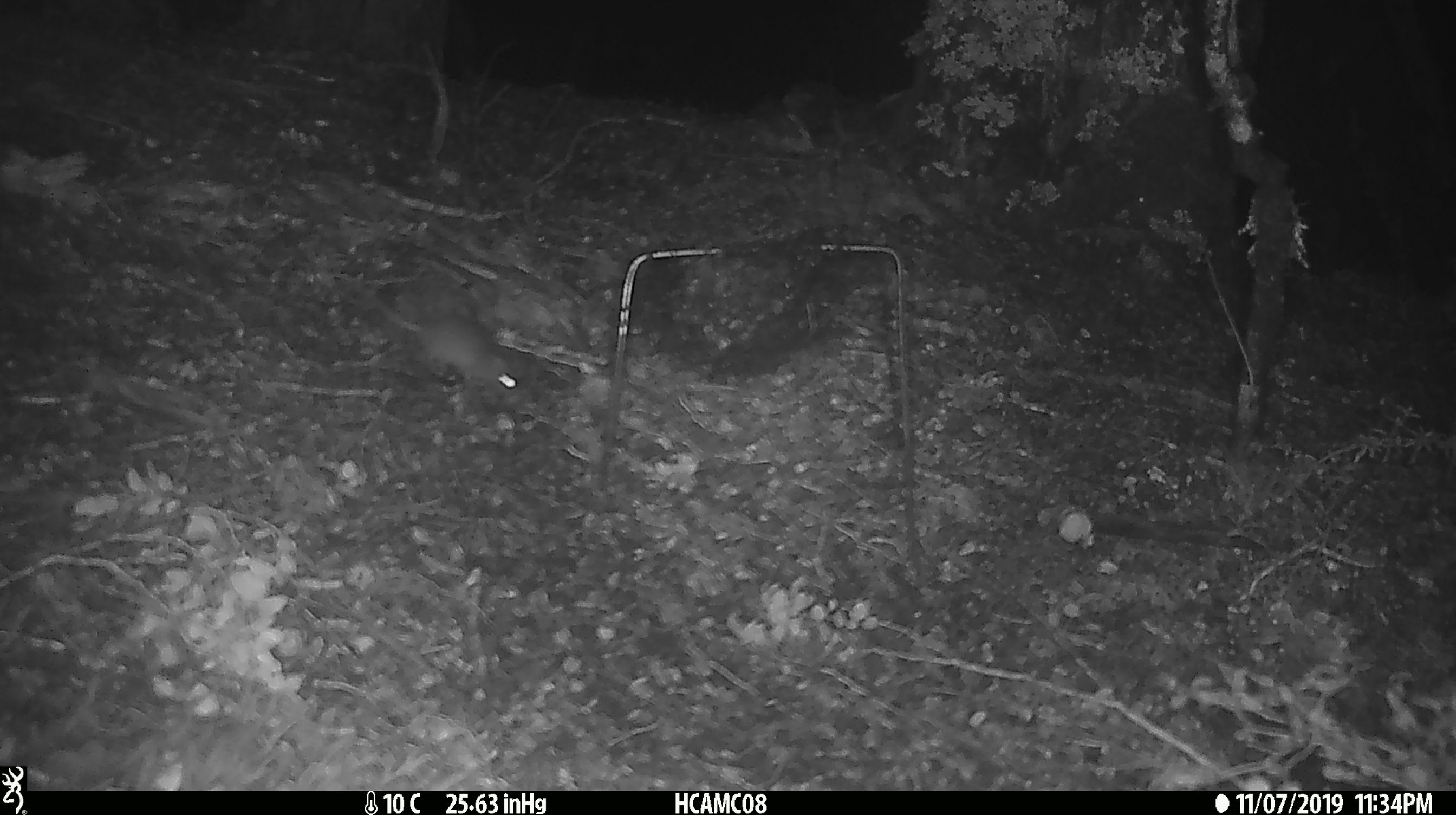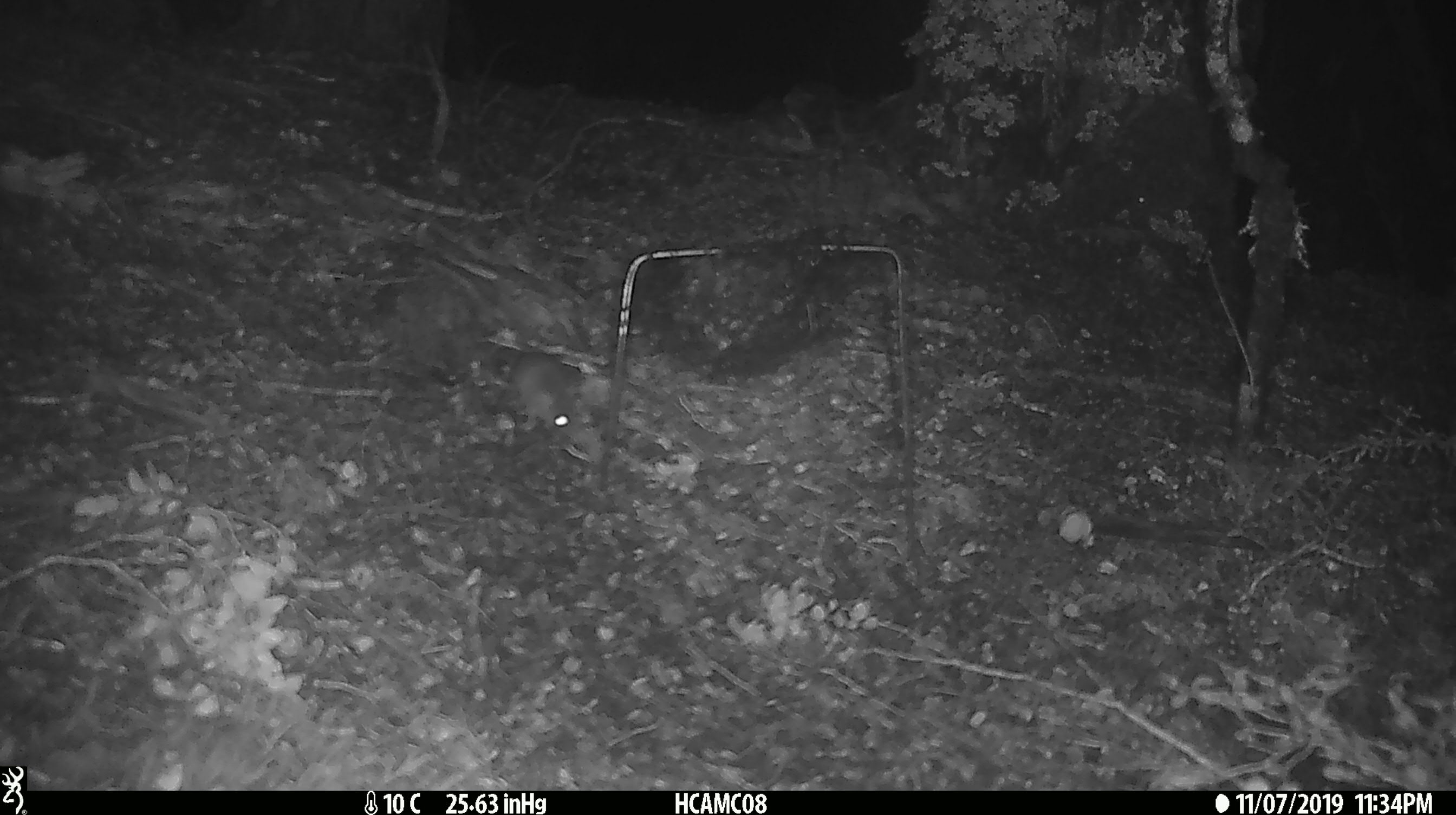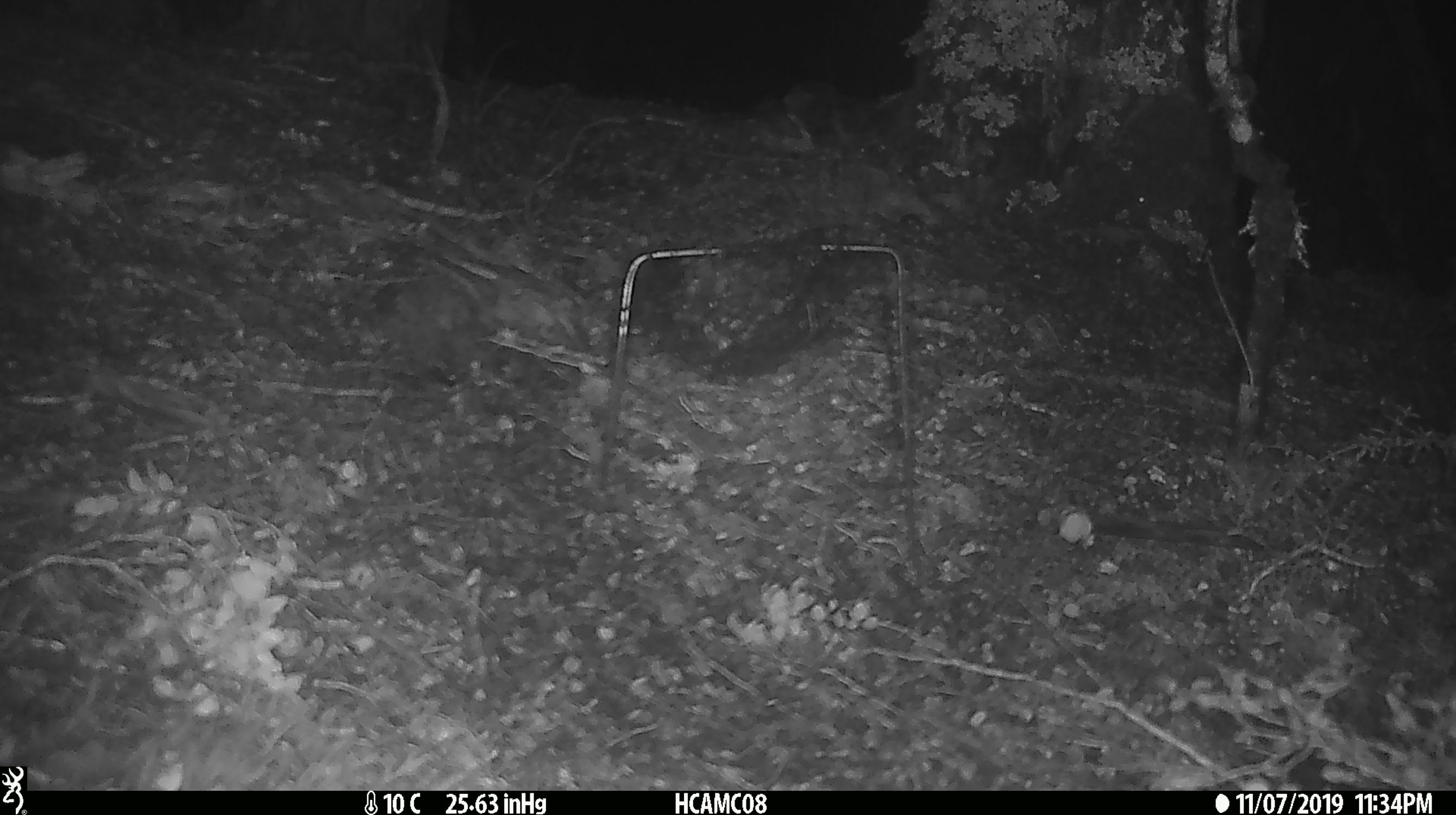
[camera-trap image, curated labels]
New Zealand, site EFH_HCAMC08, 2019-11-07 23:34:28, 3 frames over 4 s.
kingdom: Animalia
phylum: Chordata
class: Mammalia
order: Rodentia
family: Muridae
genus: Mus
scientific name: Mus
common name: mouse